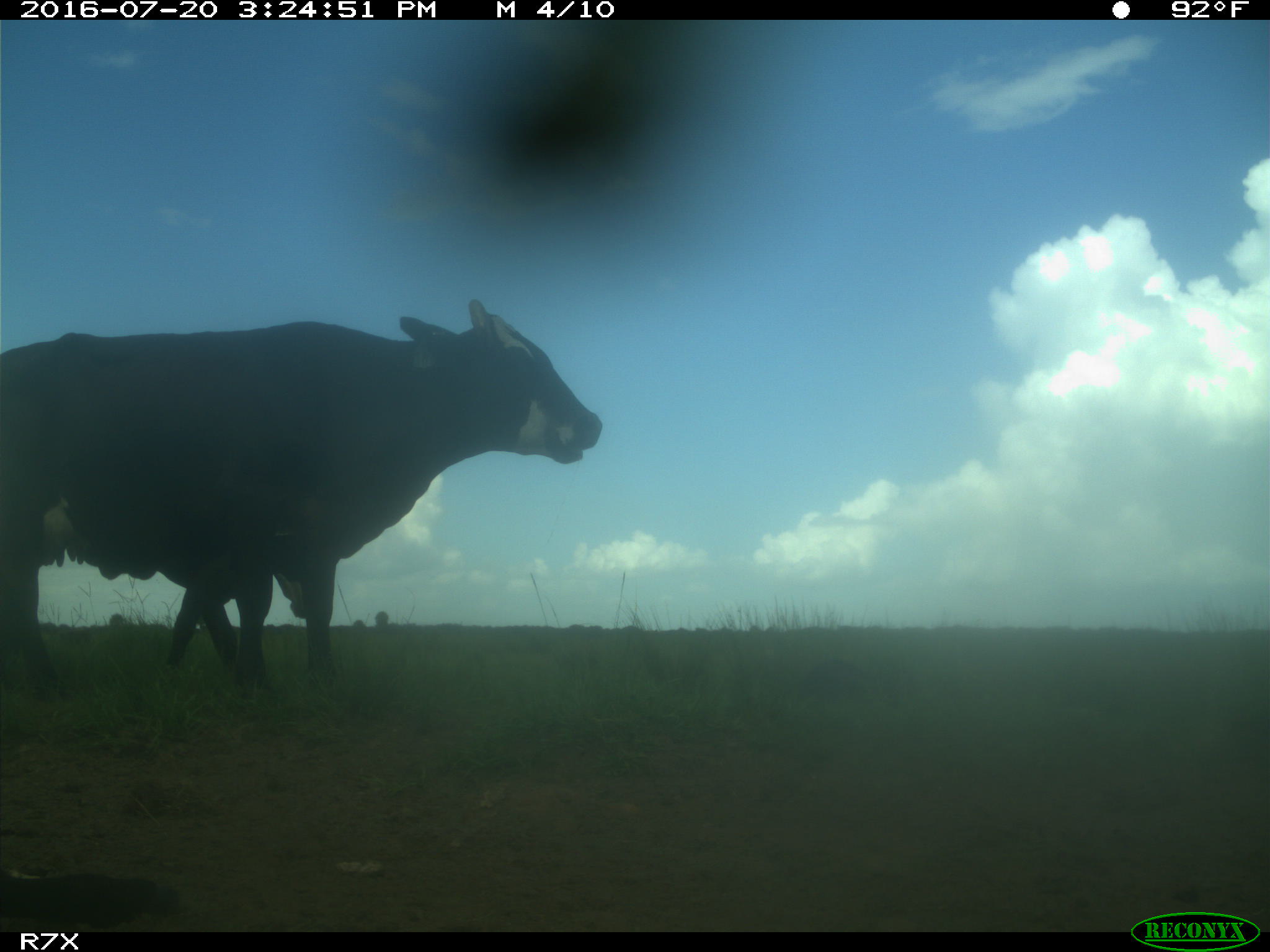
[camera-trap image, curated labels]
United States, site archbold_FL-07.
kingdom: Animalia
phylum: Chordata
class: Mammalia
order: Artiodactyla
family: Bovidae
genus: Bos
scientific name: Bos taurus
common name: domestic cow